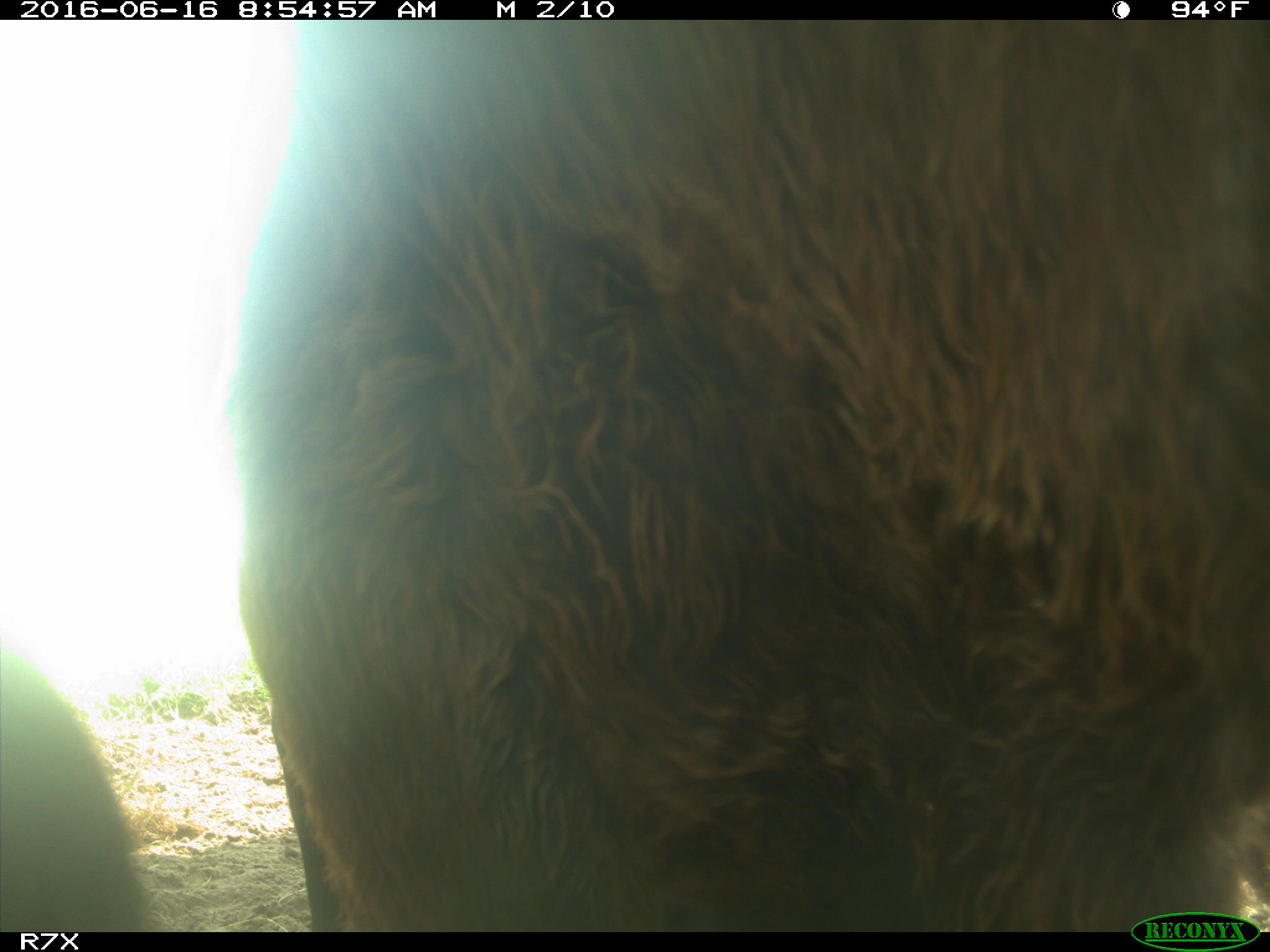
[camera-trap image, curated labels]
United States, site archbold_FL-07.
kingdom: Animalia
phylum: Chordata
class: Mammalia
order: Artiodactyla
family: Bovidae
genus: Bos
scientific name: Bos taurus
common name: domestic cow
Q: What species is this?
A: Bos taurus (domestic cow).